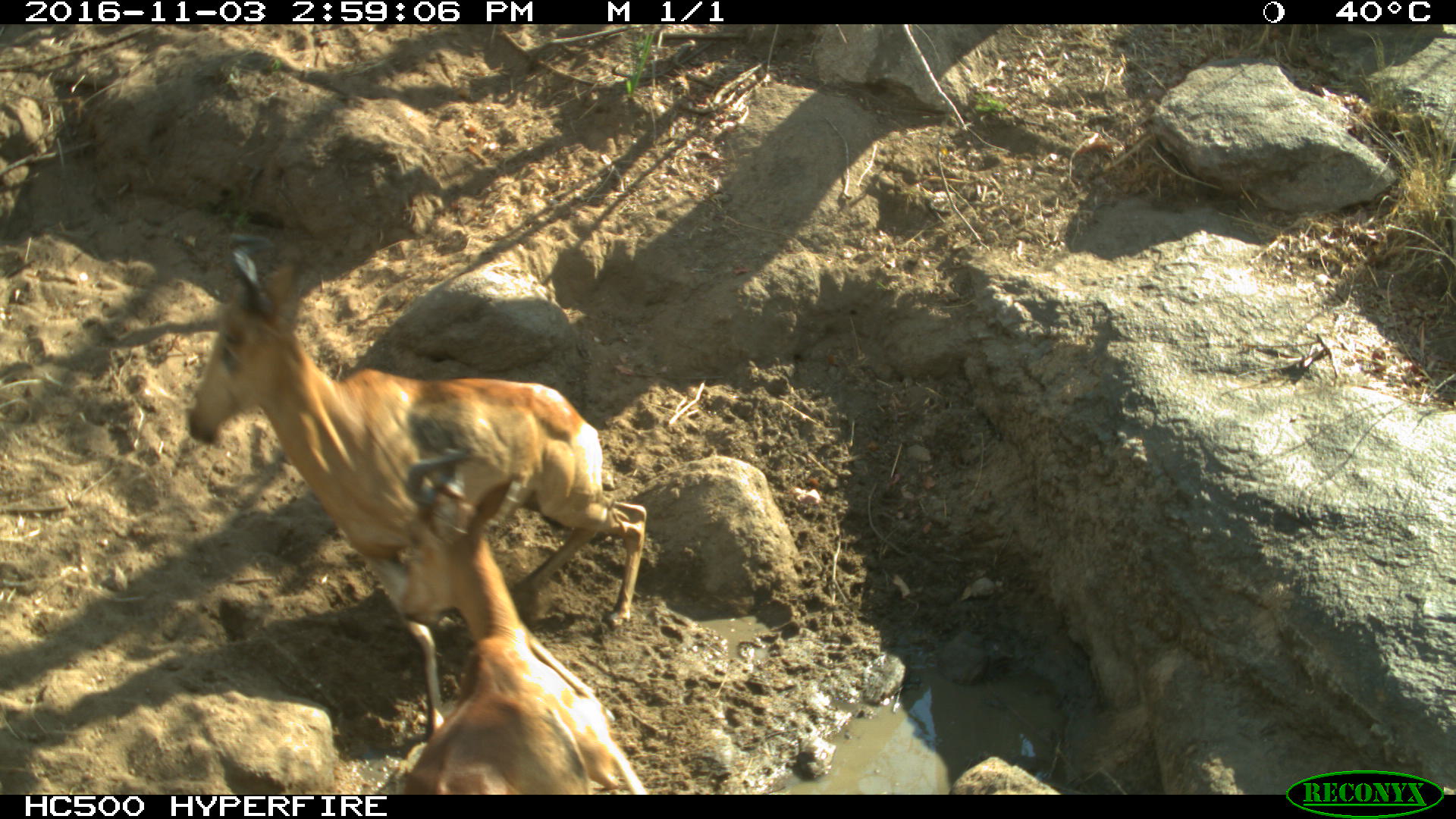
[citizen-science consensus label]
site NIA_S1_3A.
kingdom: Animalia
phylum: Chordata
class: Mammalia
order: Artiodactyla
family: Bovidae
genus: Alcelaphus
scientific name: Alcelaphus buselaphus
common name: hartebeest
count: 2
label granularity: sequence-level